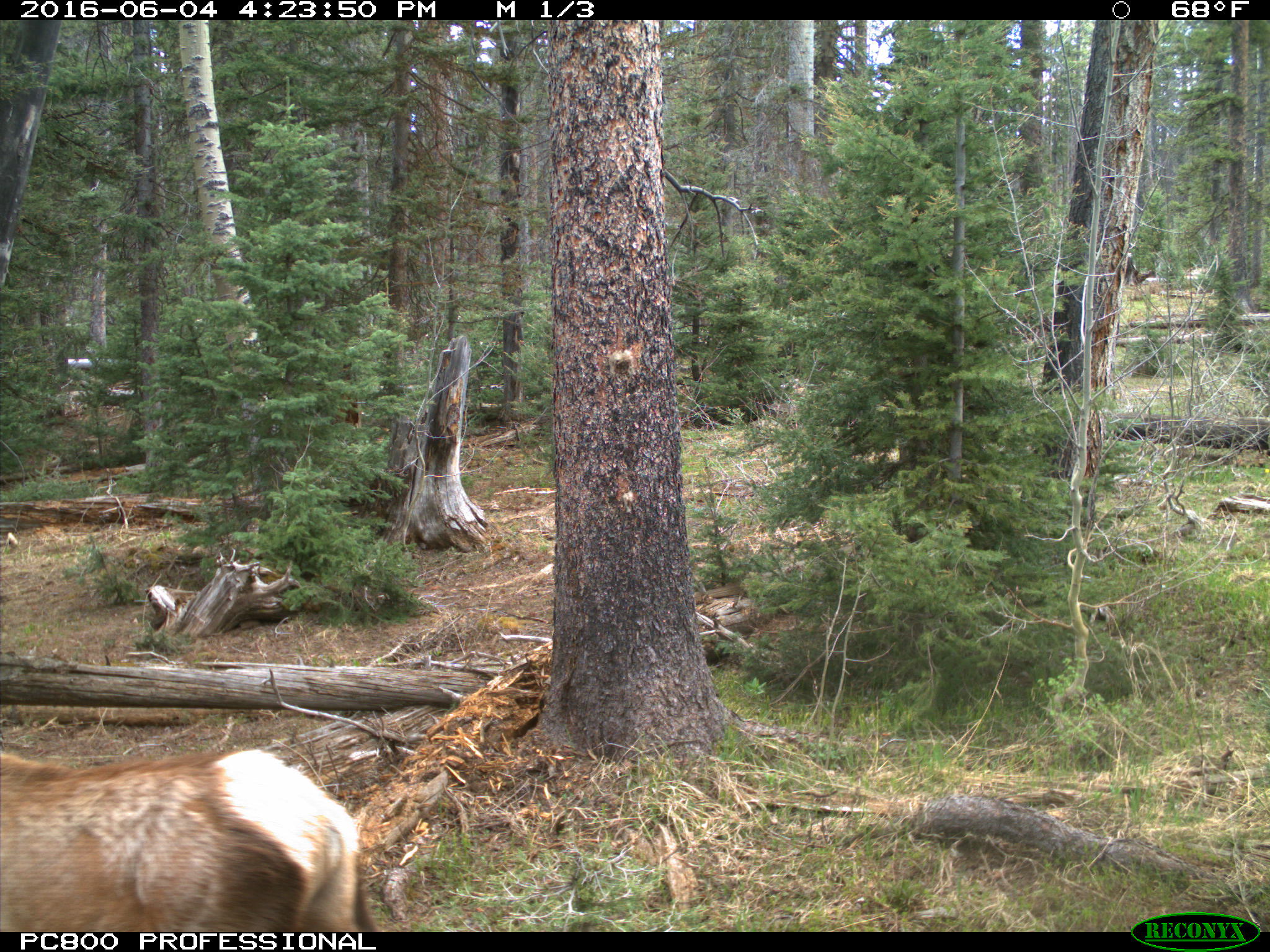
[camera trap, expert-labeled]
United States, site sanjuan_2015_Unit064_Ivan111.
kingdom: Animalia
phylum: Chordata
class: Mammalia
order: Artiodactyla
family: Cervidae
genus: Cervus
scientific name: Cervus elaphus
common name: red deer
Cervus elaphus (red deer).